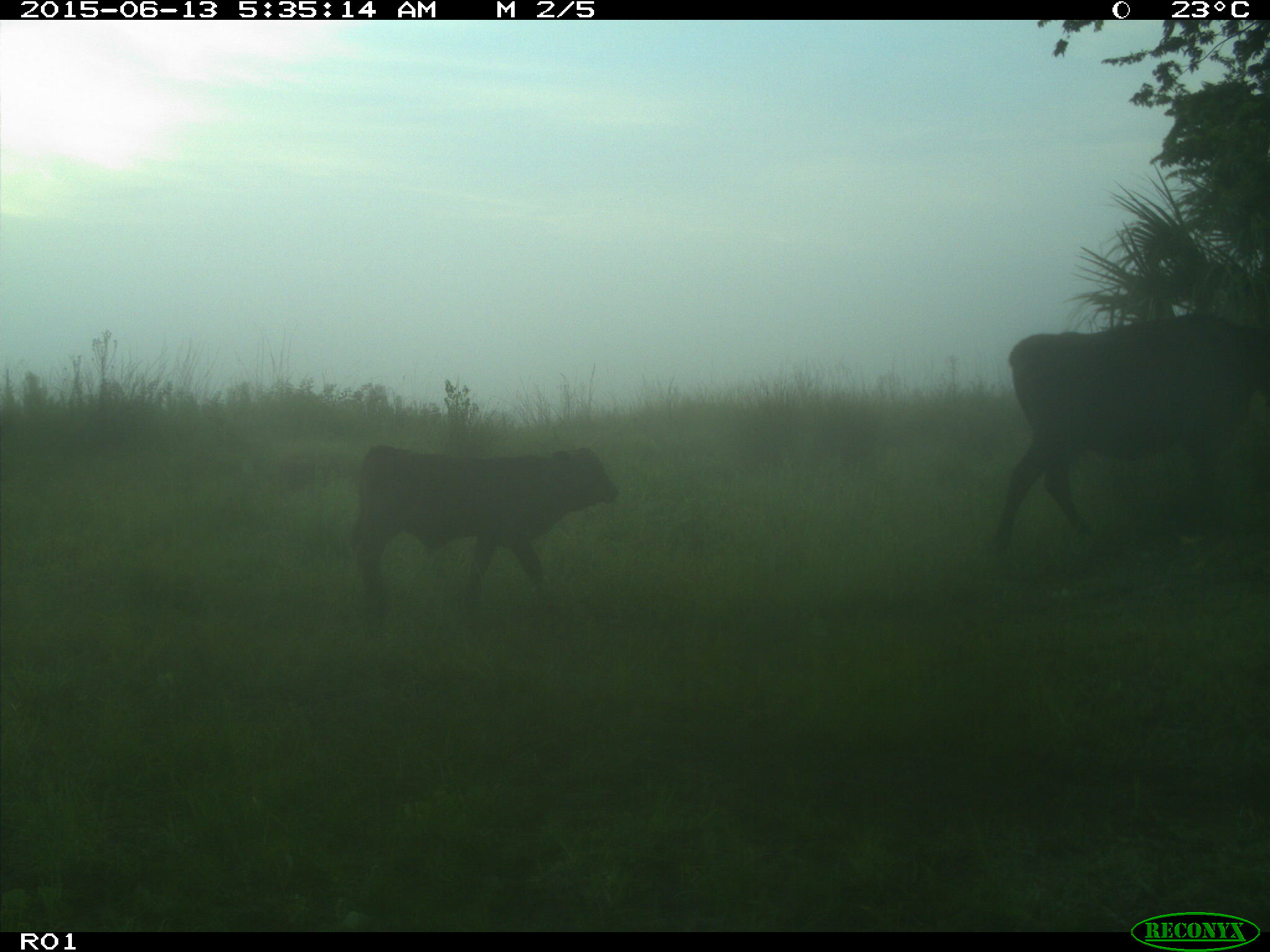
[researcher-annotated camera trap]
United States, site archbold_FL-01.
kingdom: Animalia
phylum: Chordata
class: Mammalia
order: Artiodactyla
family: Bovidae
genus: Bos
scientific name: Bos taurus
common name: domestic cow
Bos taurus (domestic cow).